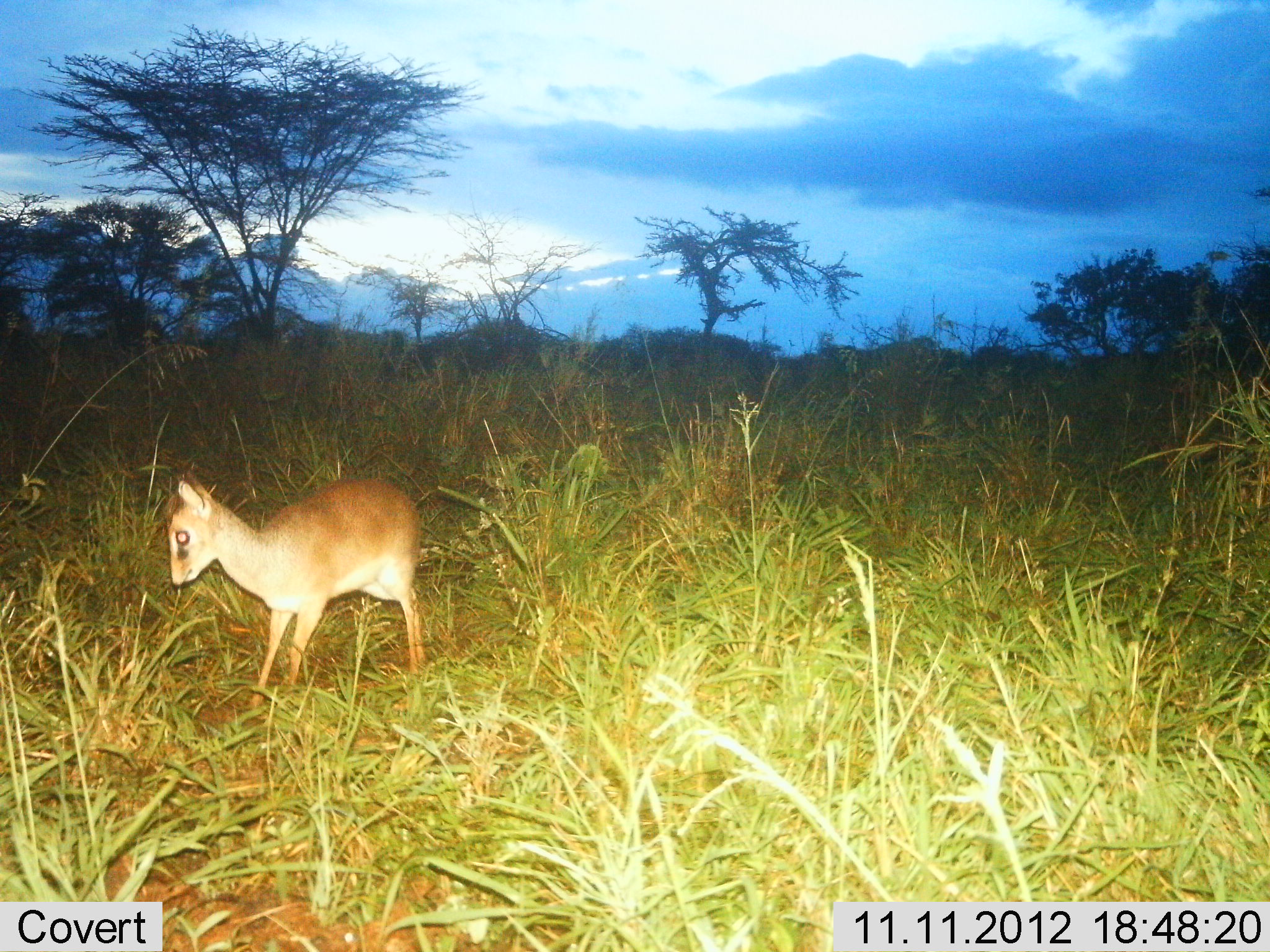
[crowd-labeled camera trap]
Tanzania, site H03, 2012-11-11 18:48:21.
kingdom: Animalia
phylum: Chordata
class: Mammalia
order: Artiodactyla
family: Bovidae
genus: Madoqua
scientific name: Madoqua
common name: dikdik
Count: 1.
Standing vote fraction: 80%.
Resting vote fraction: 0%.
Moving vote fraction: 20%.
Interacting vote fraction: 0%.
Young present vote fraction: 10%.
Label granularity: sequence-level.